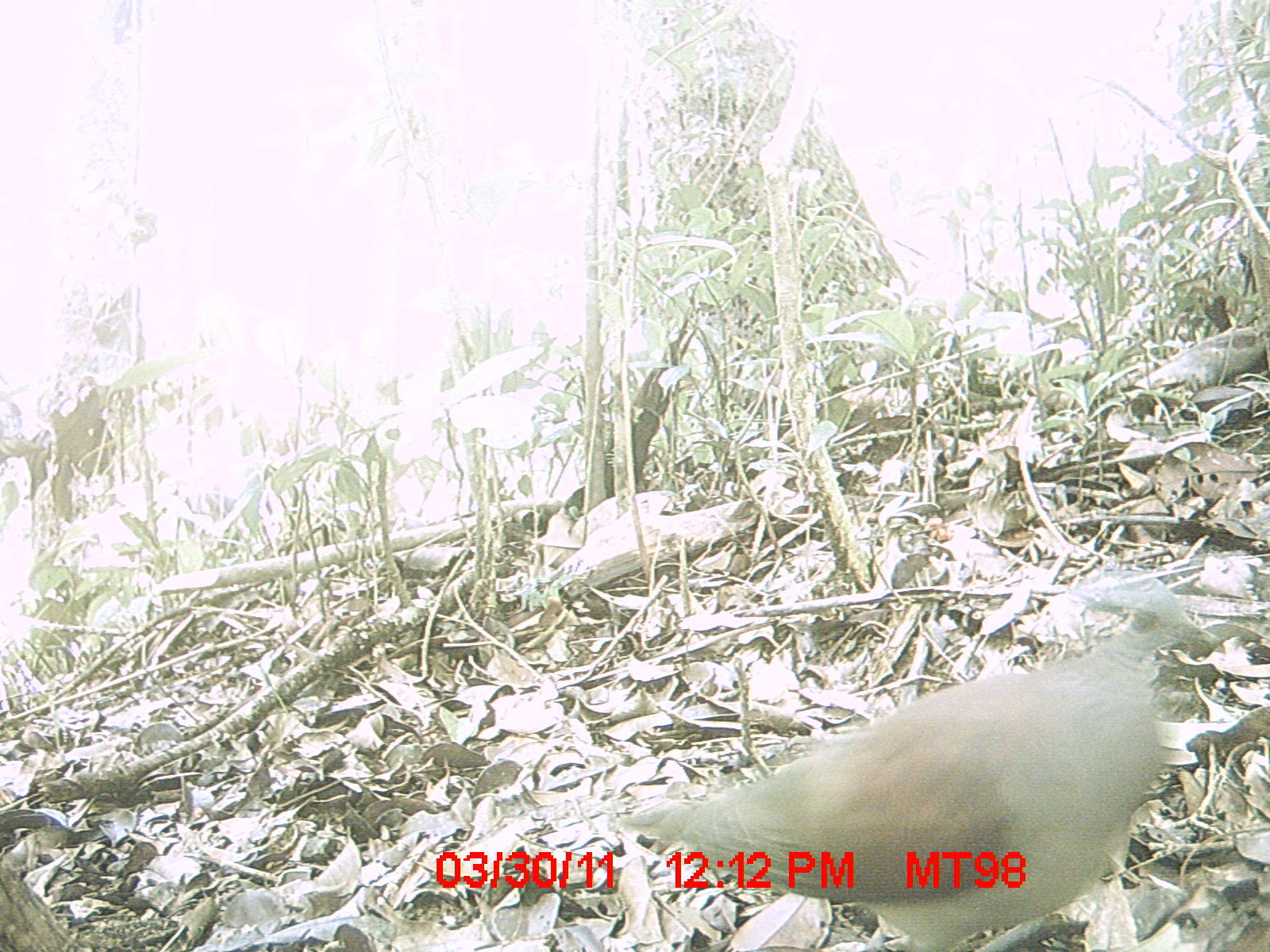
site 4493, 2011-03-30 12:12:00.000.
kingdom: Animalia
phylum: Chordata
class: Aves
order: Columbiformes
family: Columbidae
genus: Streptopelia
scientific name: Streptopelia picturata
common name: malagasy turtle dove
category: nesoenas picturata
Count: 1.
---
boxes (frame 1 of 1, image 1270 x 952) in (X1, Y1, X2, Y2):
nesoenas picturata: (609, 567, 1226, 948)